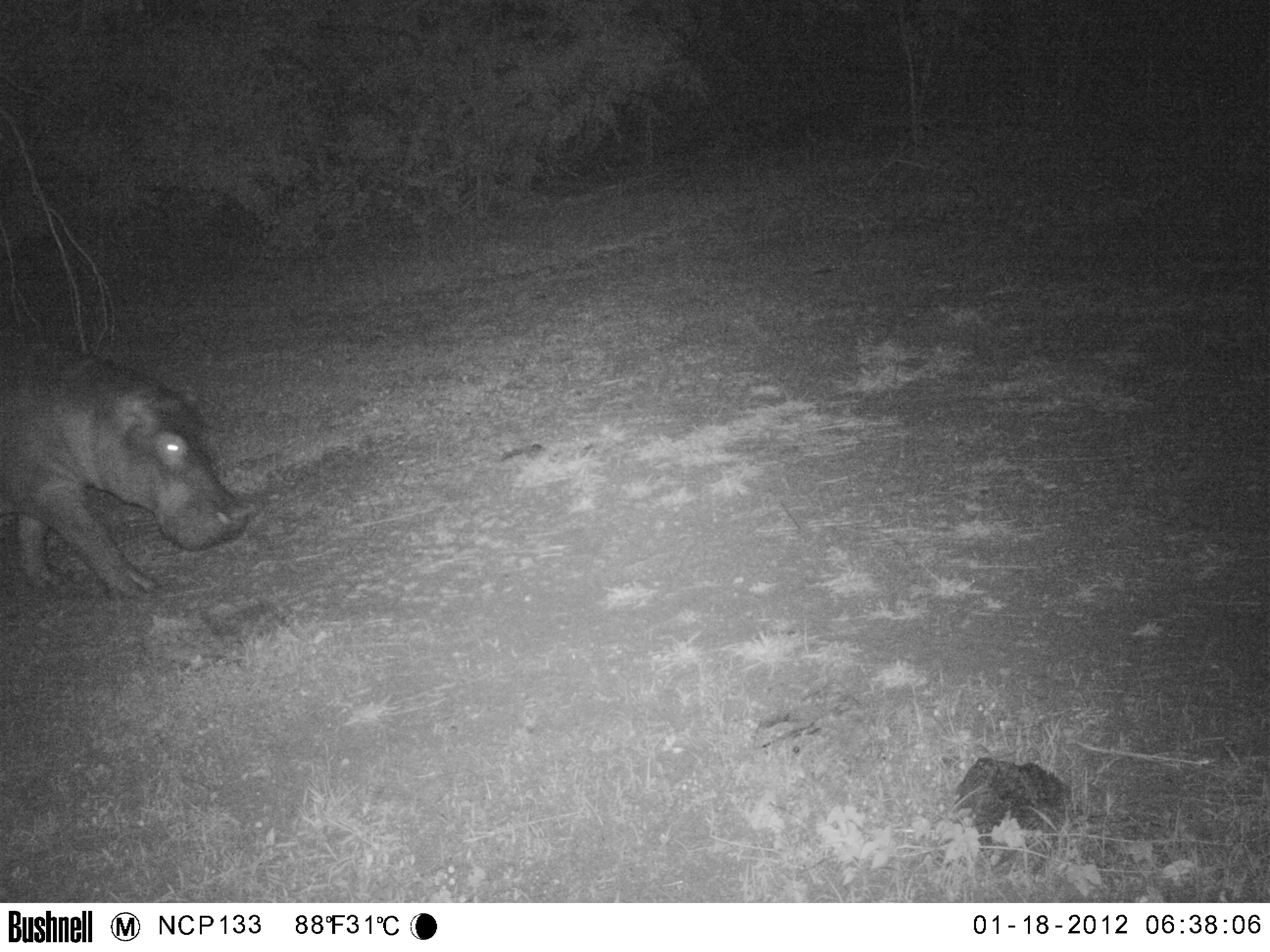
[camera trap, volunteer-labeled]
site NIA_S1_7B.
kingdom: Animalia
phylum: Chordata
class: Mammalia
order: Artiodactyla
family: Hippopotamidae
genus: Hippopotamus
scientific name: Hippopotamus amphibius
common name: hippopotamus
Hippopotamus (Hippopotamus amphibius), count 1. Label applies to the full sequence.